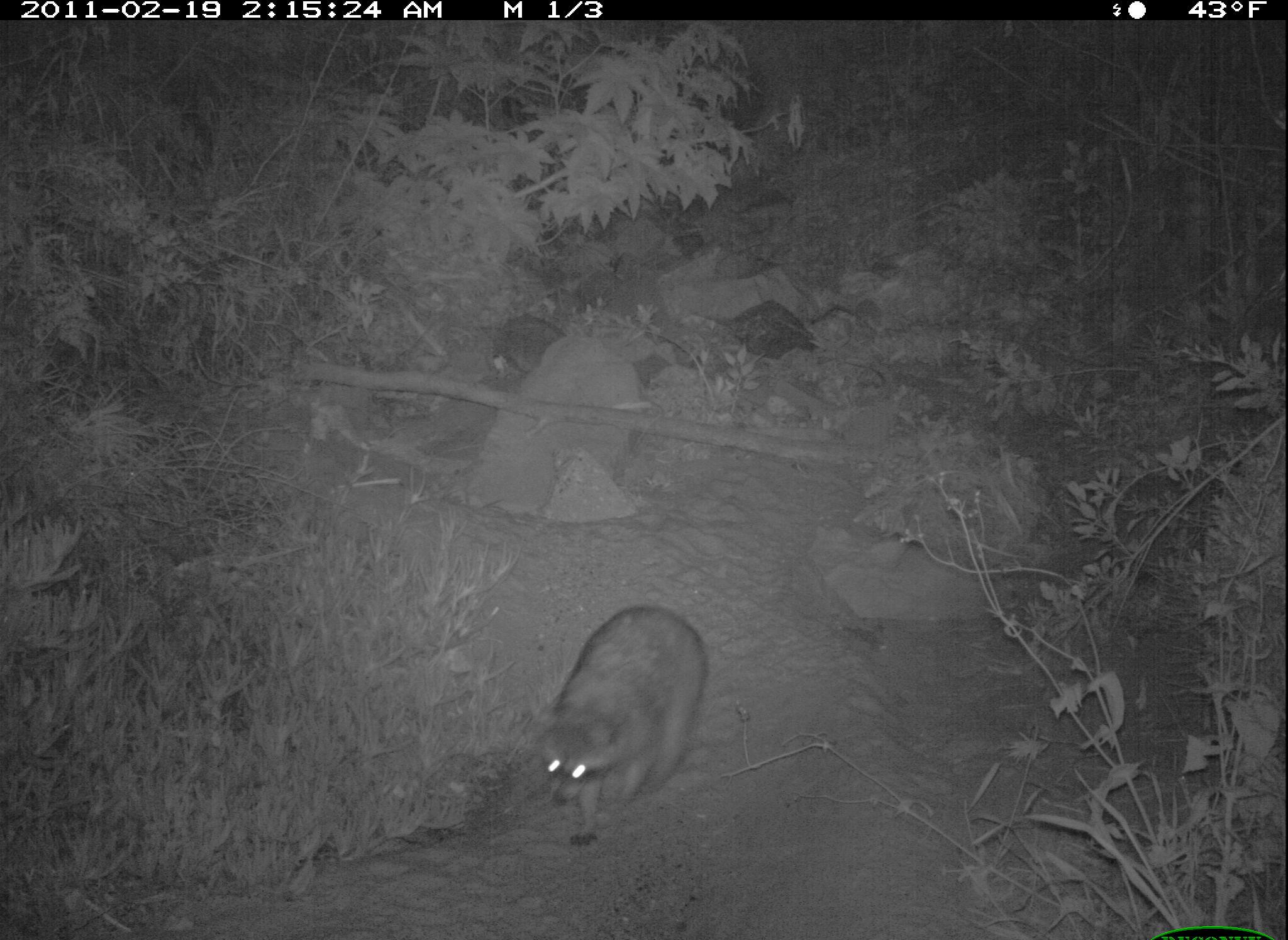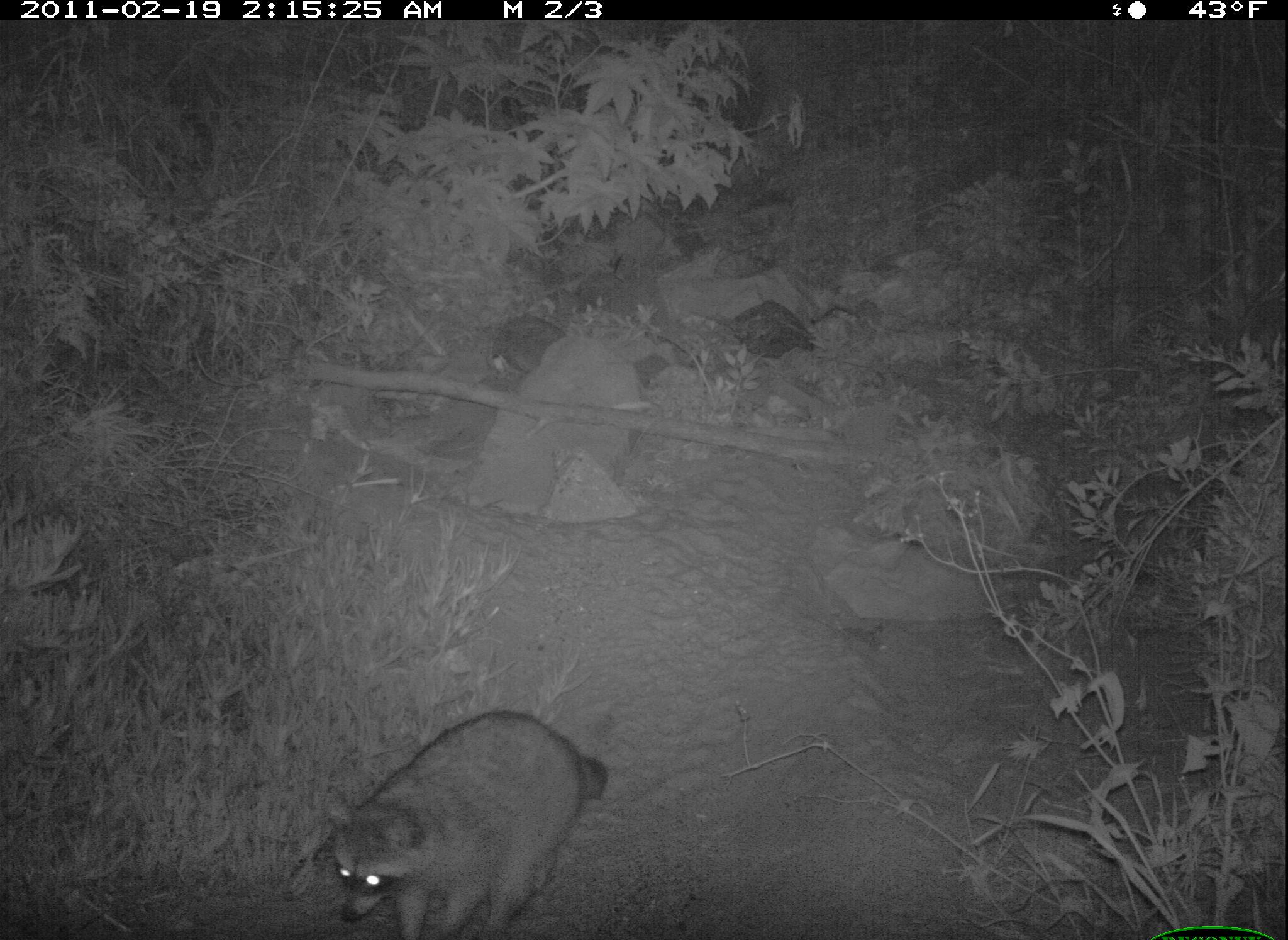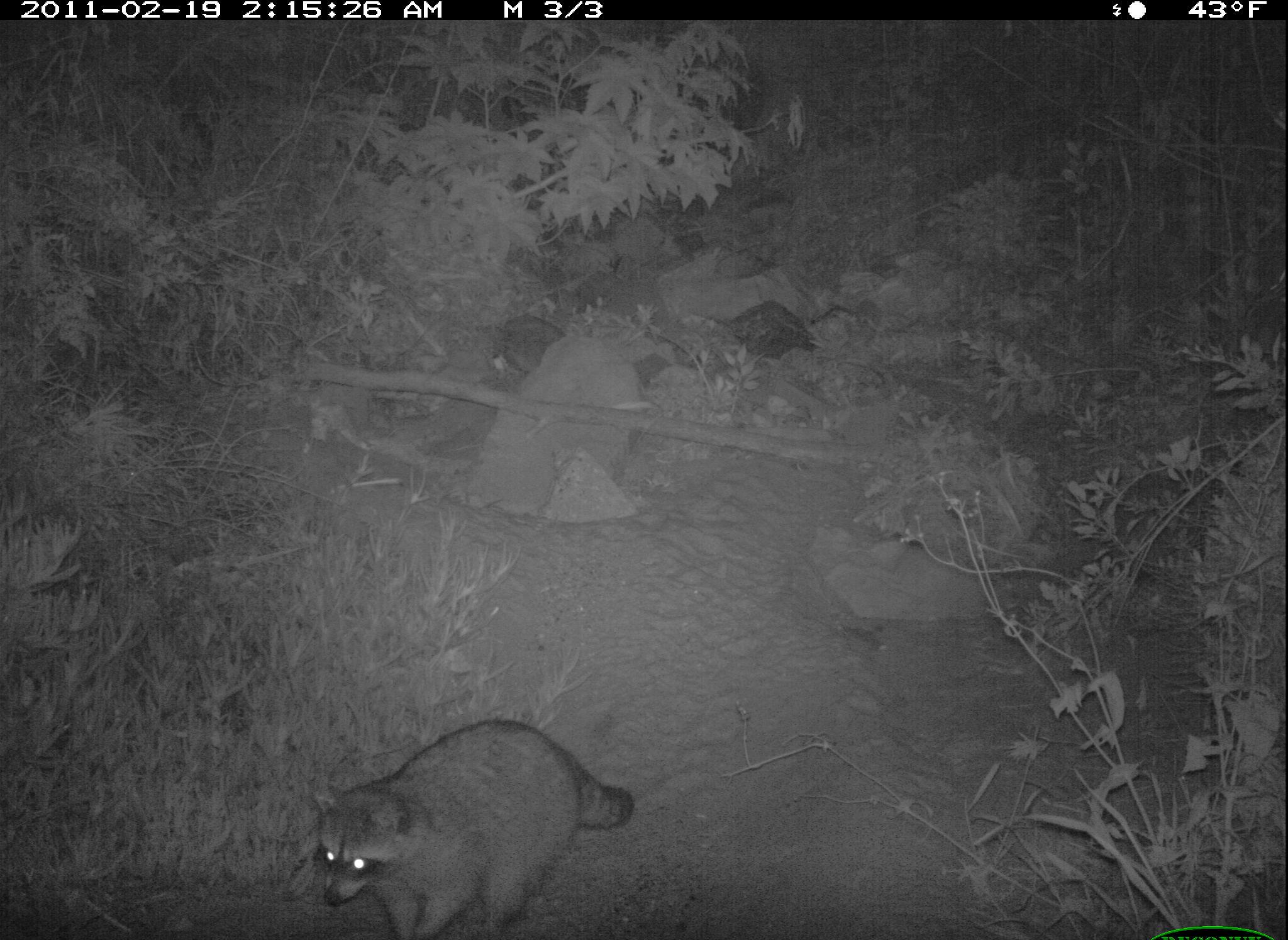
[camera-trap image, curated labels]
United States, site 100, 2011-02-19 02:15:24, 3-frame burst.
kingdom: Animalia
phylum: Chordata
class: Mammalia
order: Carnivora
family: Procyonidae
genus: Procyon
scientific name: Procyon lotor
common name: raccoon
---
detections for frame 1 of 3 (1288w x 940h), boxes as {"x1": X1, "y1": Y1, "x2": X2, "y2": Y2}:
raccoon: {"x1": 523, "y1": 567, "x2": 733, "y2": 841}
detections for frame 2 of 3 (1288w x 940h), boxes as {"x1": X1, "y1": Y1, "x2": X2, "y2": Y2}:
raccoon: {"x1": 324, "y1": 705, "x2": 617, "y2": 931}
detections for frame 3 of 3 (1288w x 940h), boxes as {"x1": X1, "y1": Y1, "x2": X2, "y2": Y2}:
raccoon: {"x1": 299, "y1": 712, "x2": 642, "y2": 940}